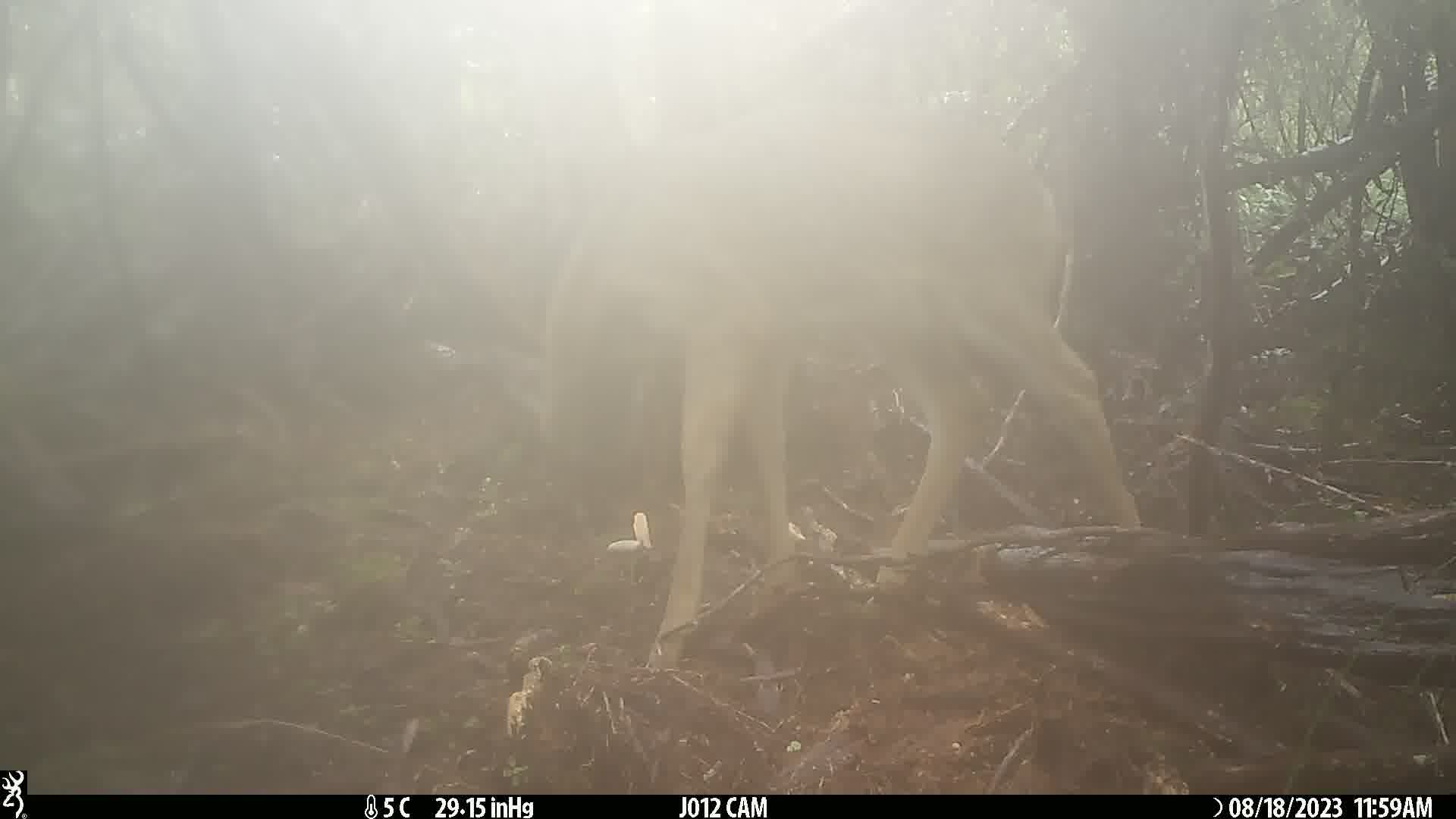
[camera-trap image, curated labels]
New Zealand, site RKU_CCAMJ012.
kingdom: Animalia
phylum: Chordata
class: Mammalia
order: Artiodactyla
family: Cervidae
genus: Odocoileus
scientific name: Odocoileus virginianus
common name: white-tailed deer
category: white tailed deer